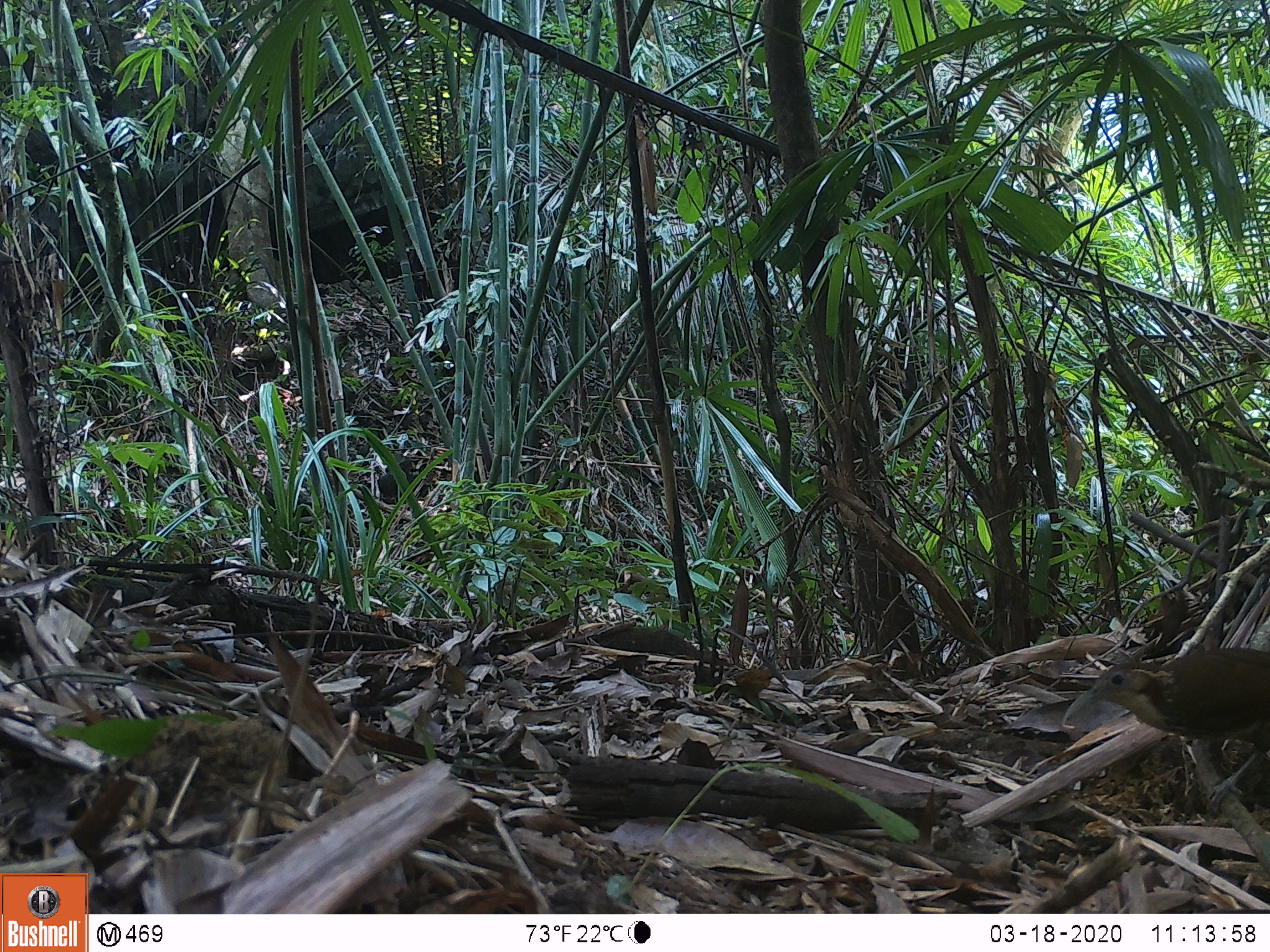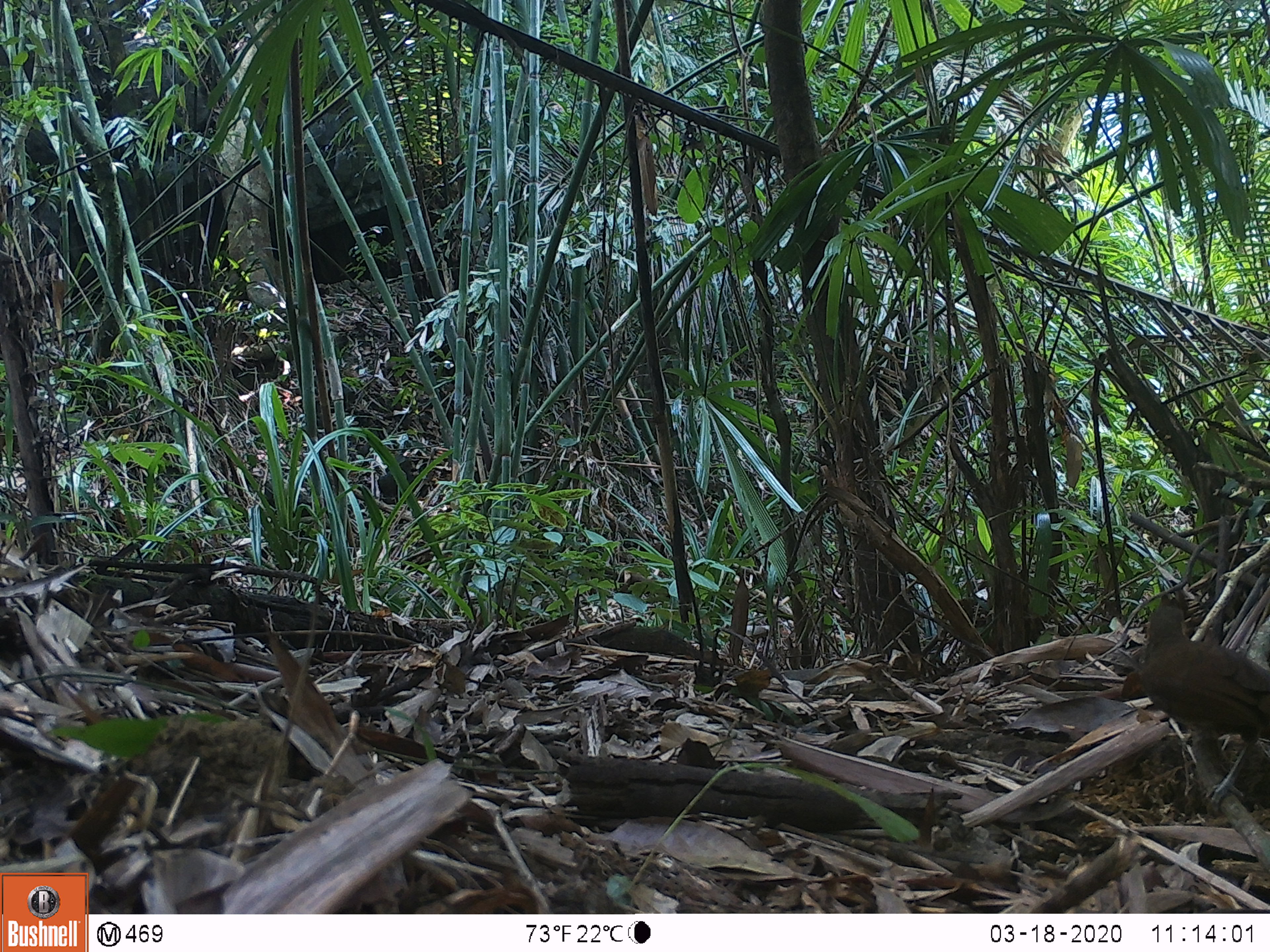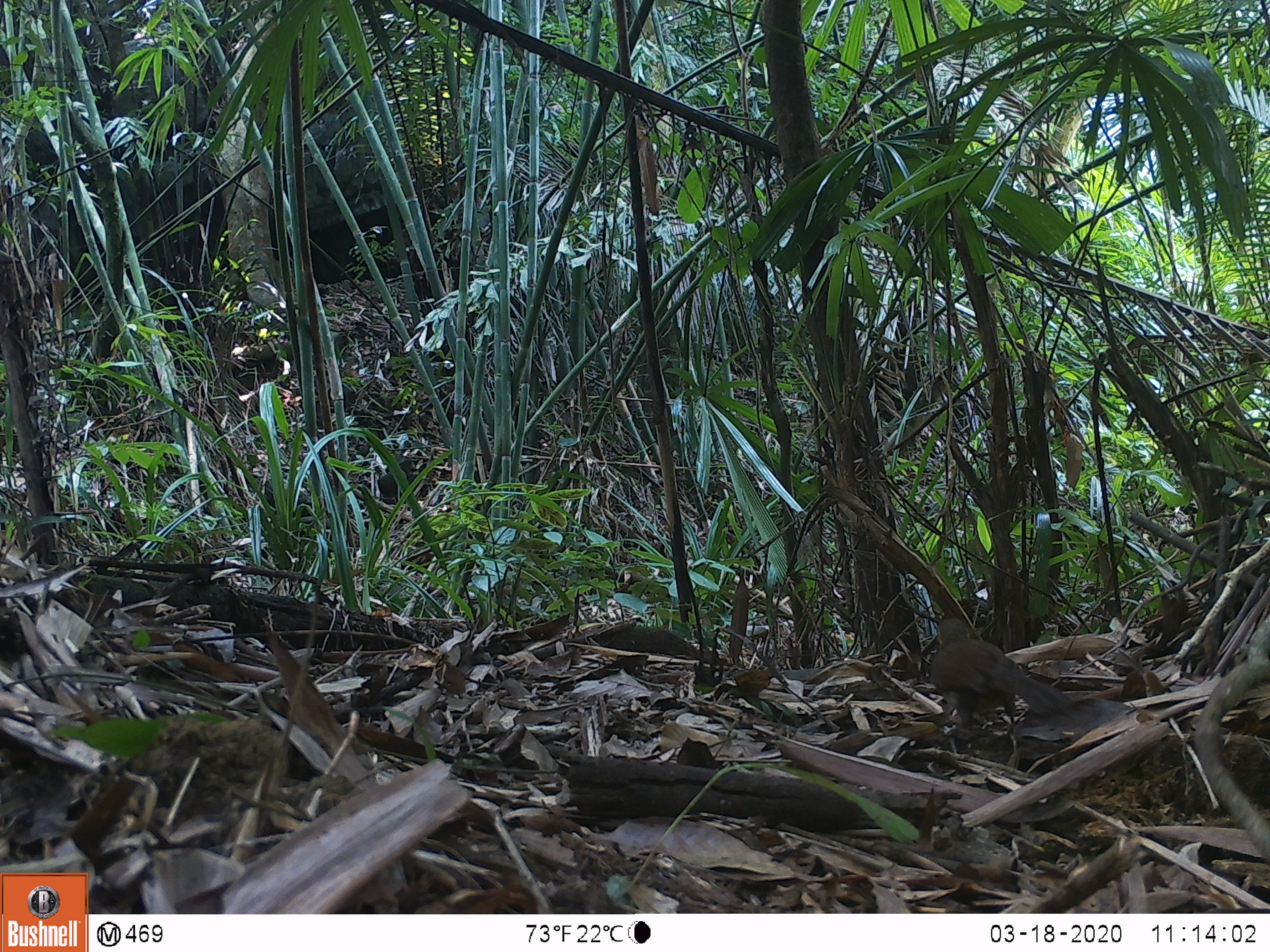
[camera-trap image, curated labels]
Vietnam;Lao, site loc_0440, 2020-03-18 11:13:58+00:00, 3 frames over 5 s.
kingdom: Animalia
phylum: Chordata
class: Aves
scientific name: Aves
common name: bird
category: unidentified bird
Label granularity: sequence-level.